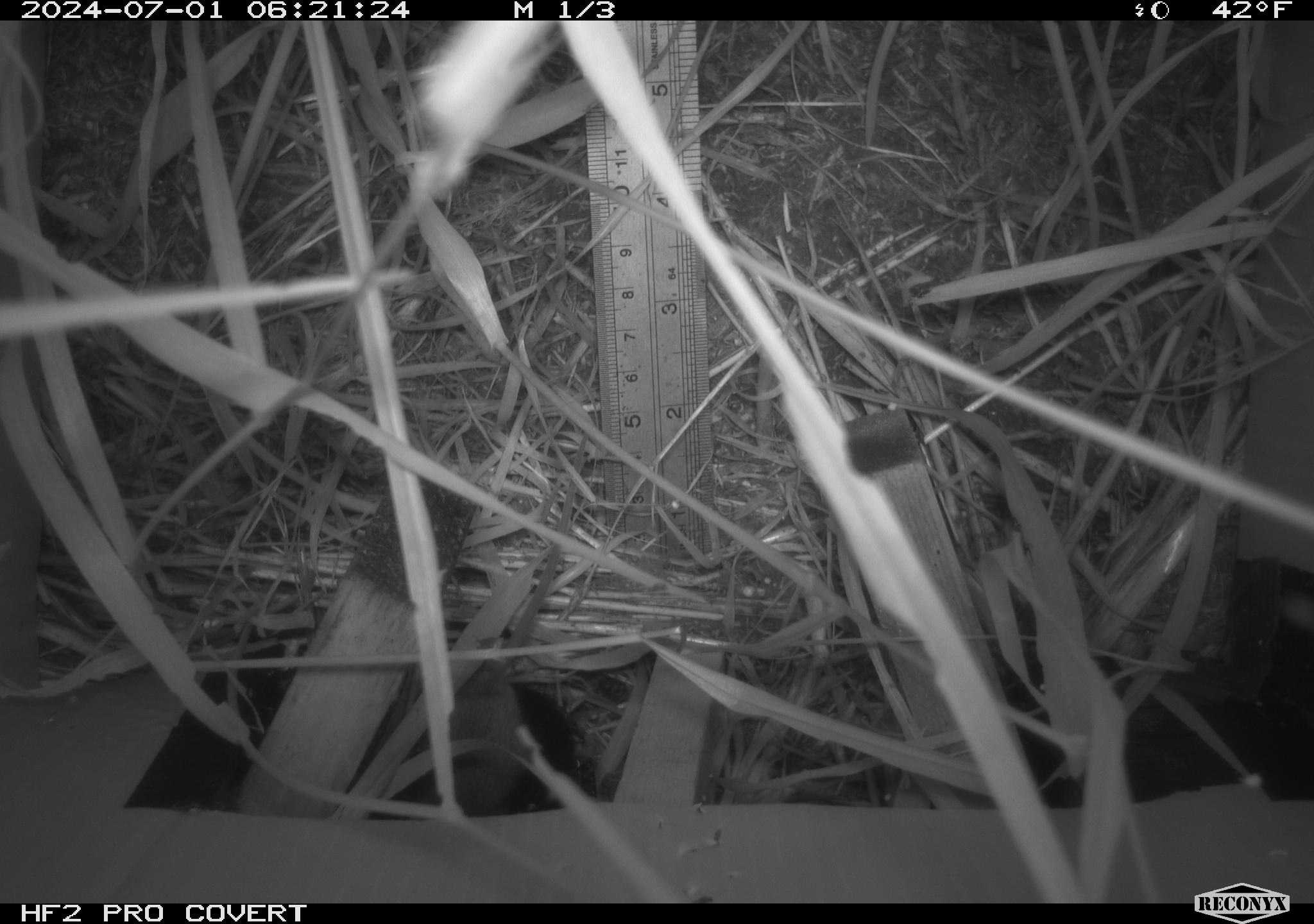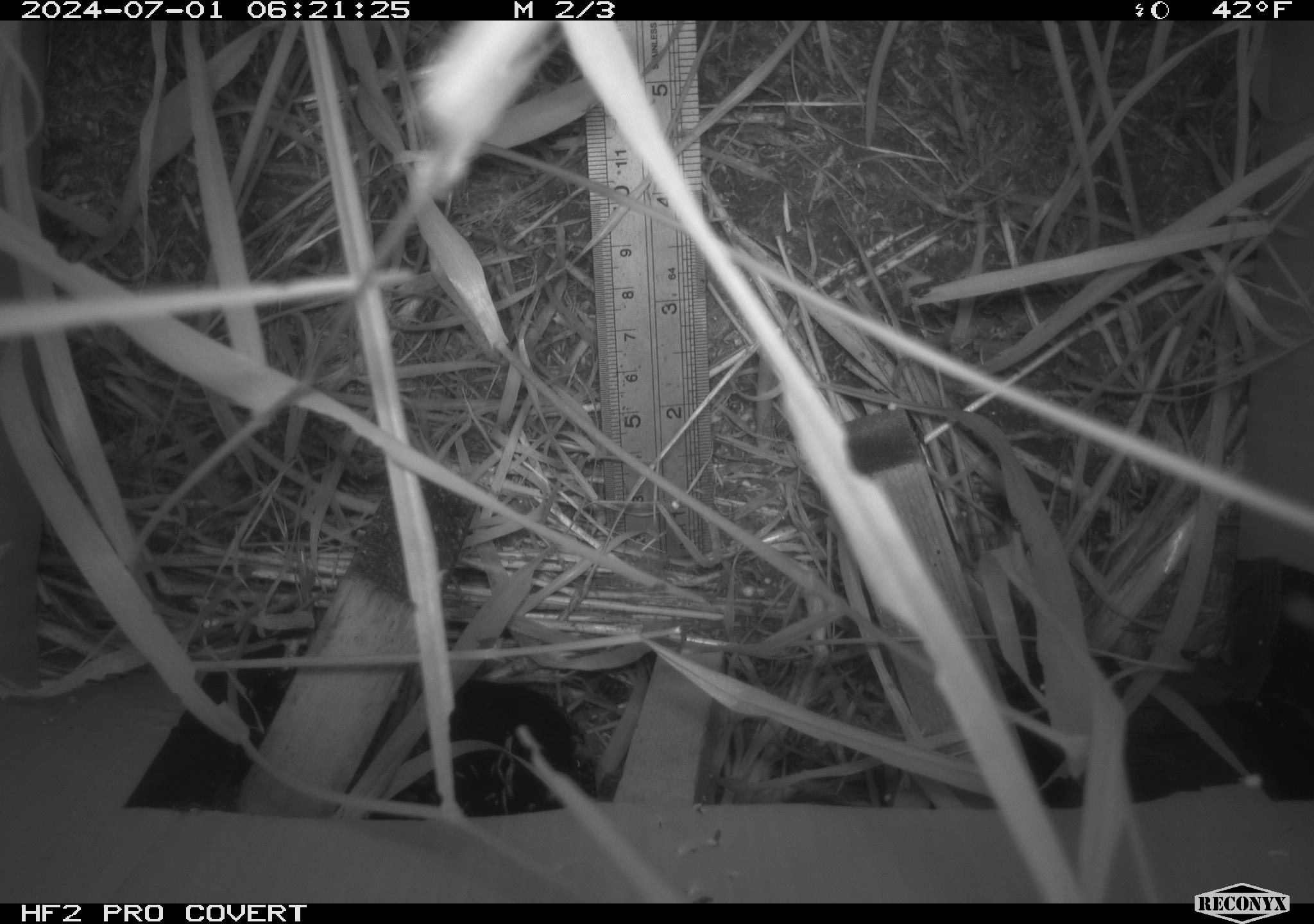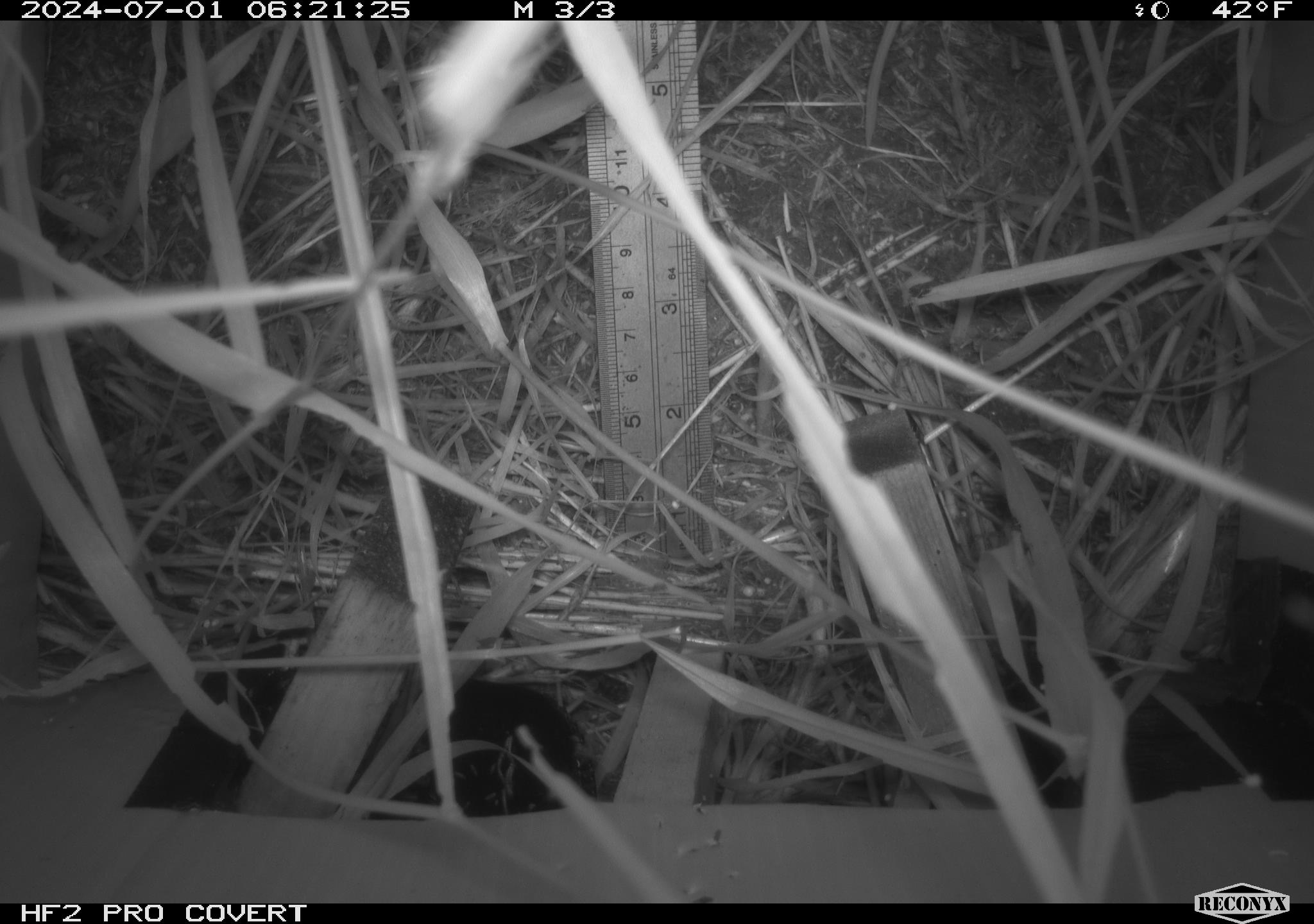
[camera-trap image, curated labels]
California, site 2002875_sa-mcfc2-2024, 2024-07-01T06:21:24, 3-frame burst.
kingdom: Animalia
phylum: Chordata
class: Mammalia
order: Rodentia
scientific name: Rodentia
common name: rodent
Rodent (Rodentia).